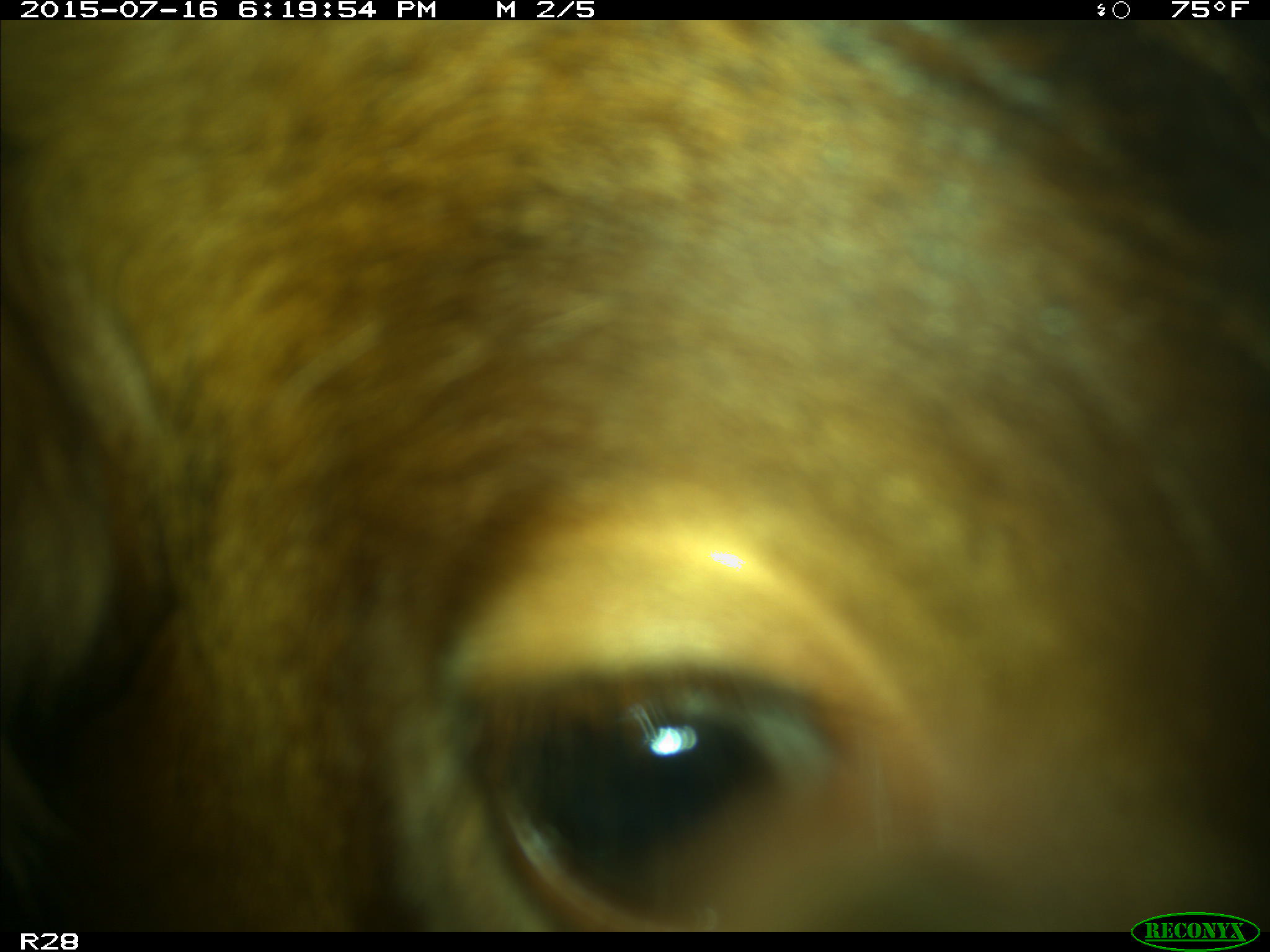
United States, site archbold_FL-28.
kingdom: Animalia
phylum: Chordata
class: Mammalia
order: Artiodactyla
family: Bovidae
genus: Bos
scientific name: Bos taurus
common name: domestic cow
Bos taurus (domestic cow).